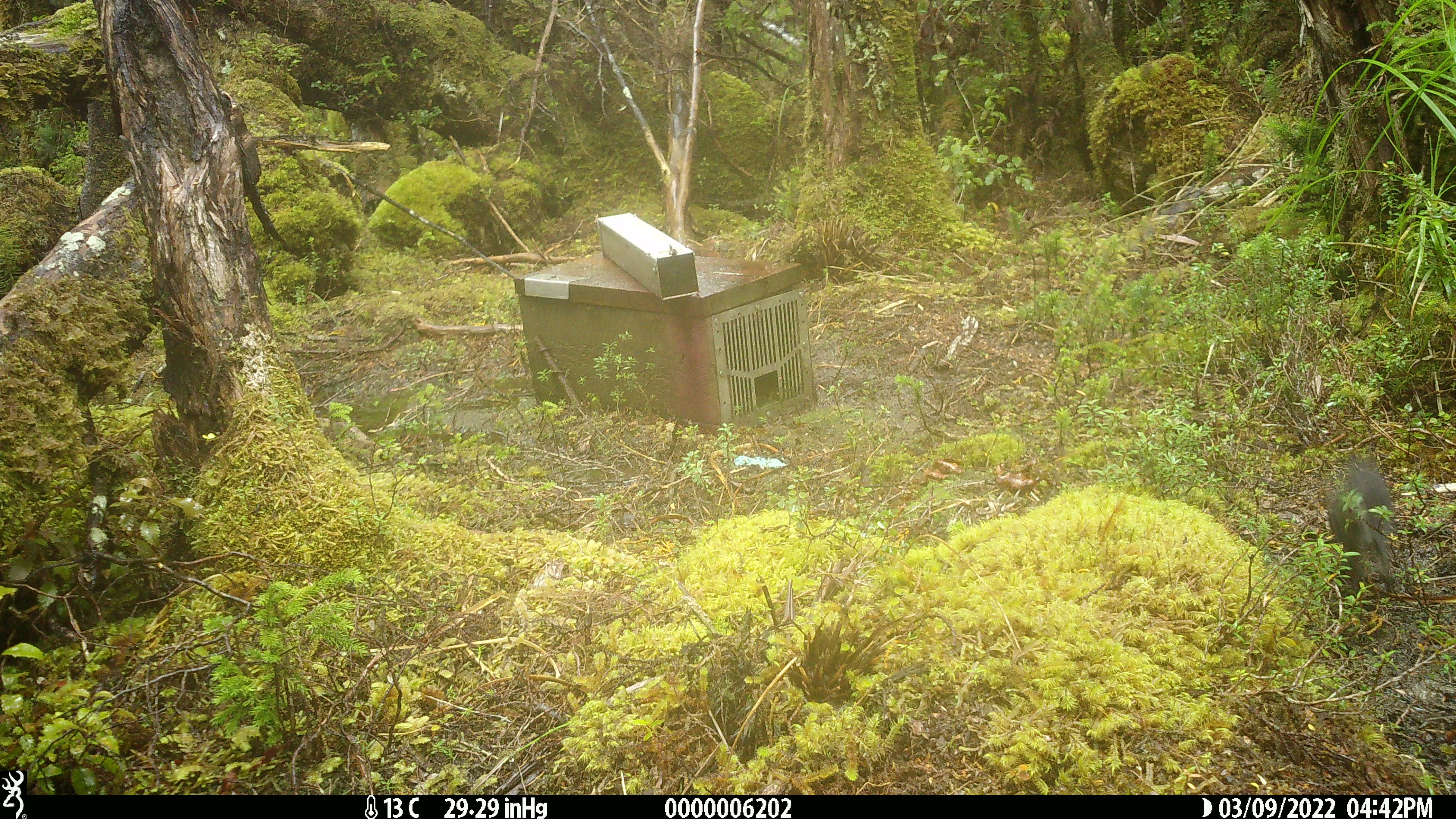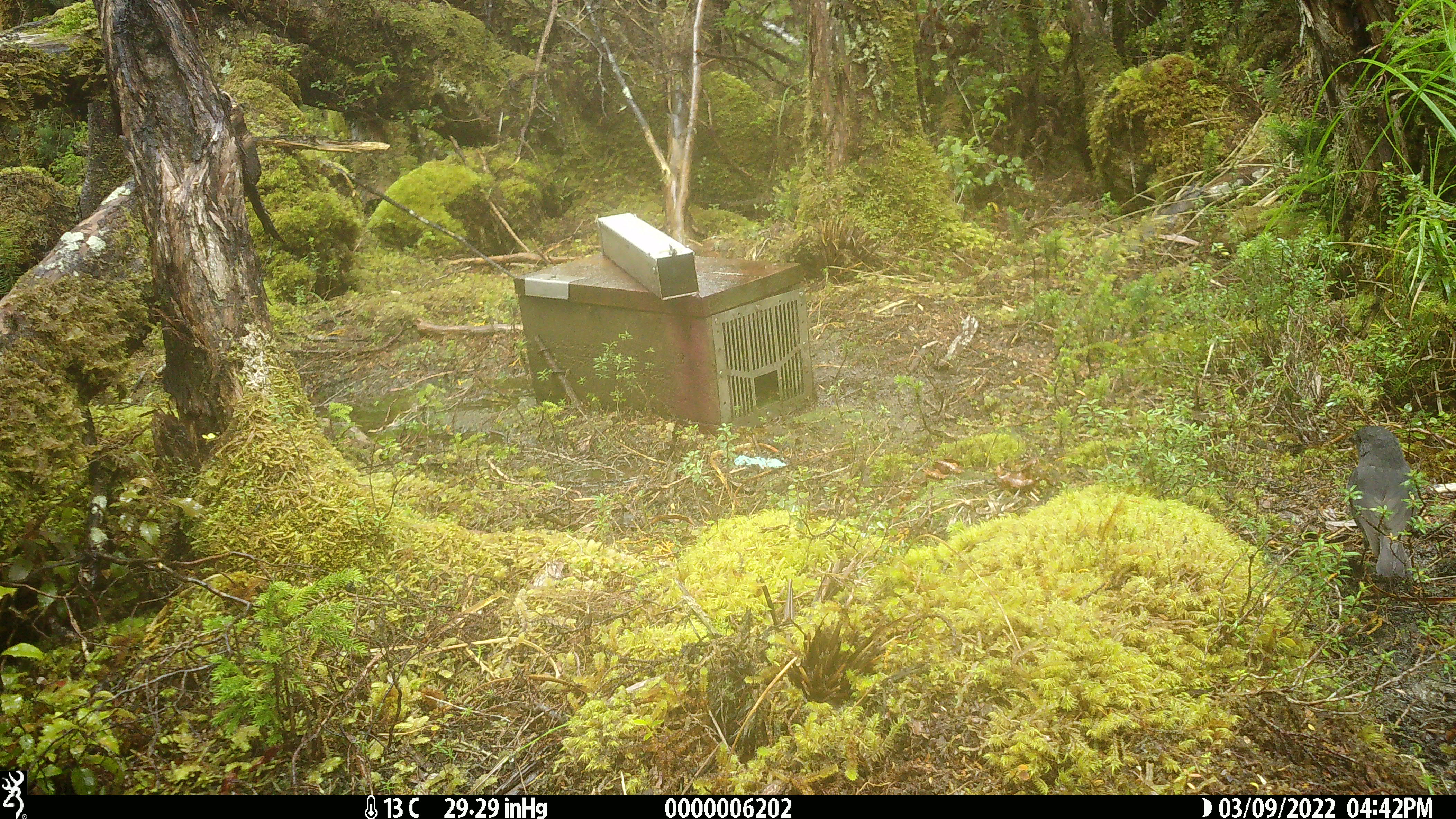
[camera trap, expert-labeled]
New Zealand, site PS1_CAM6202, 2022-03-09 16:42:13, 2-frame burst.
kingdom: Animalia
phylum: Chordata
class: Aves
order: Passeriformes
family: Petroicidae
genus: Petroica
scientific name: Petroica australis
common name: new zealand robin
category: robin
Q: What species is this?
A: Robin (new zealand robin) (Petroica australis).